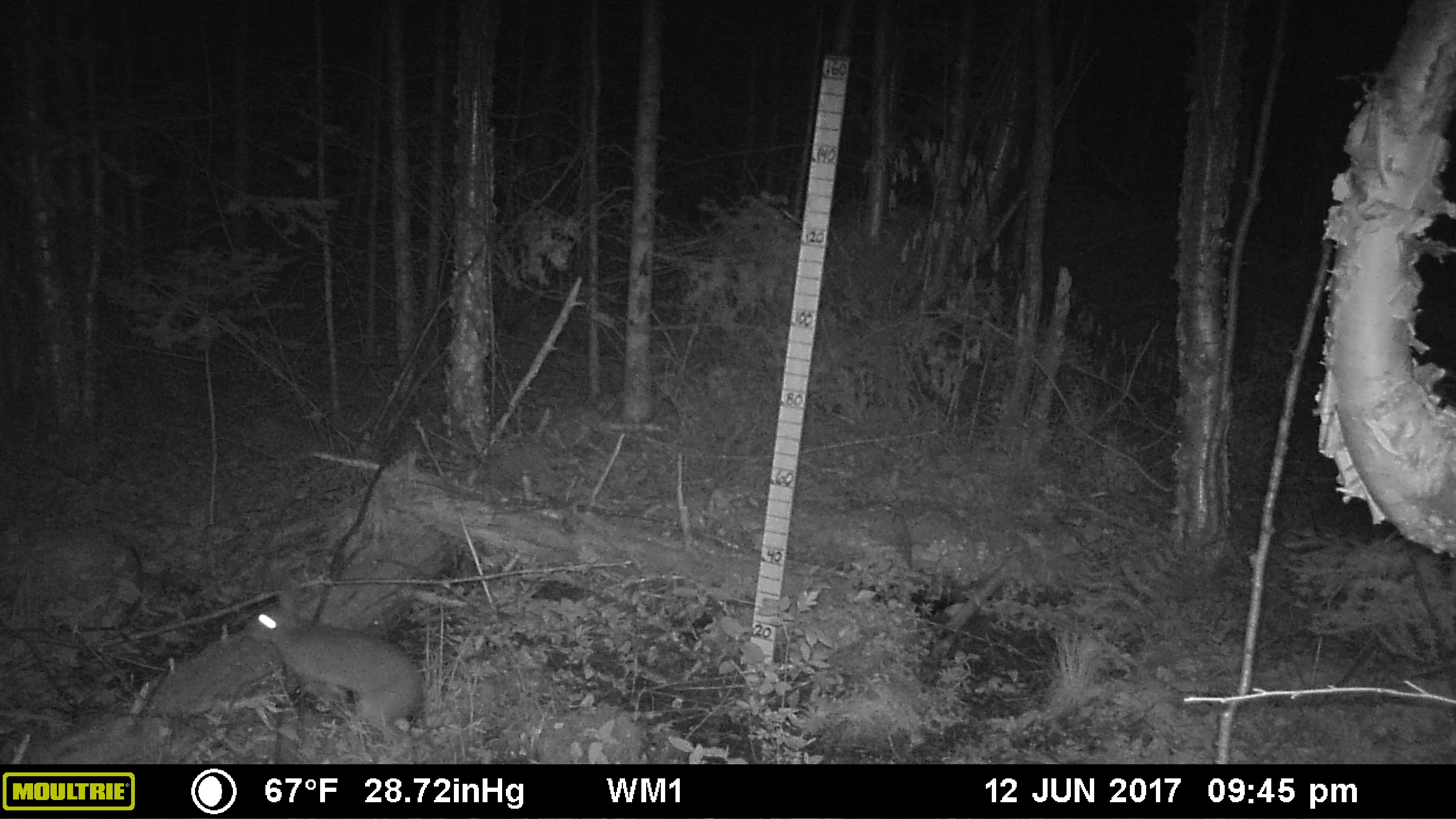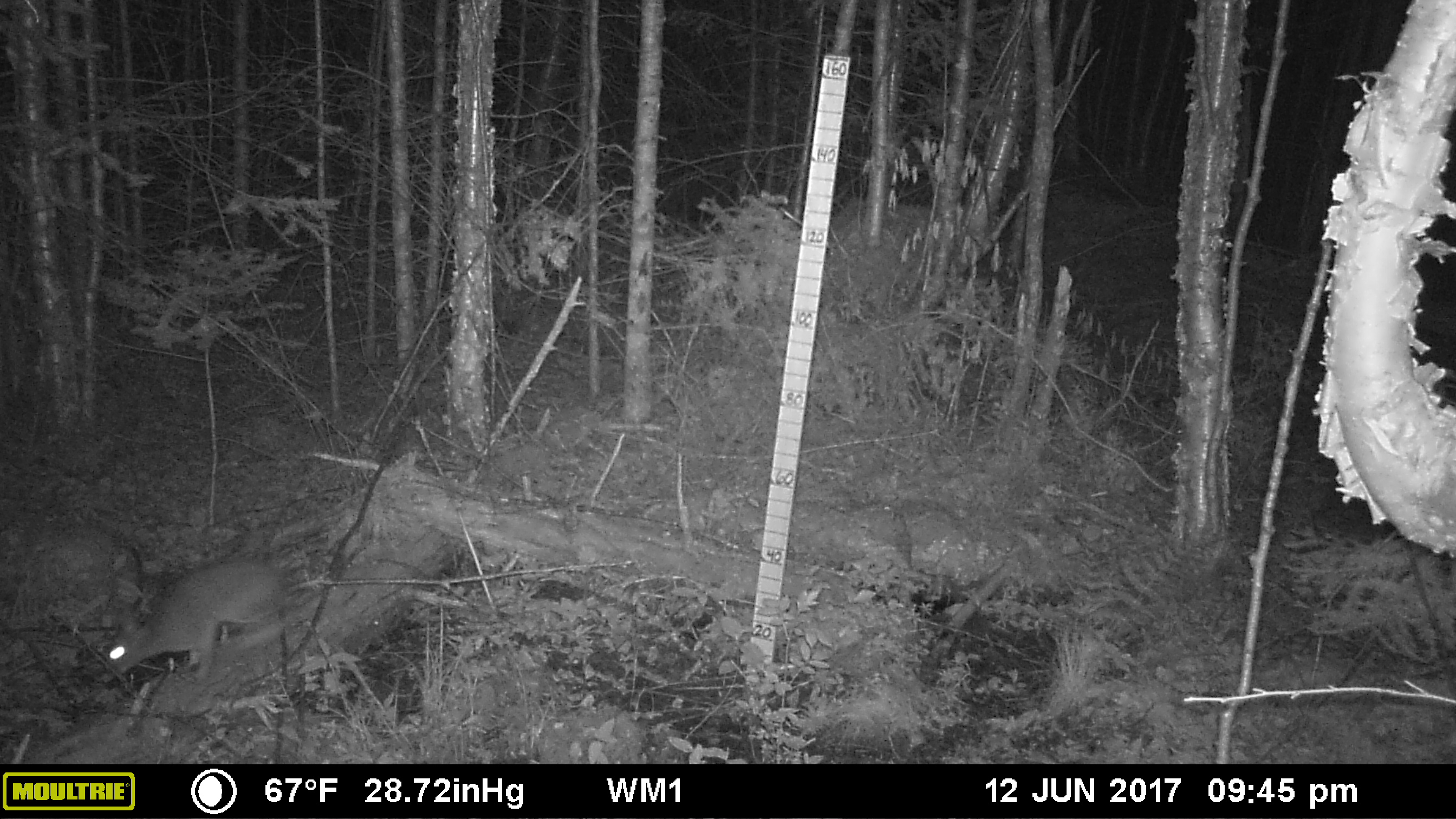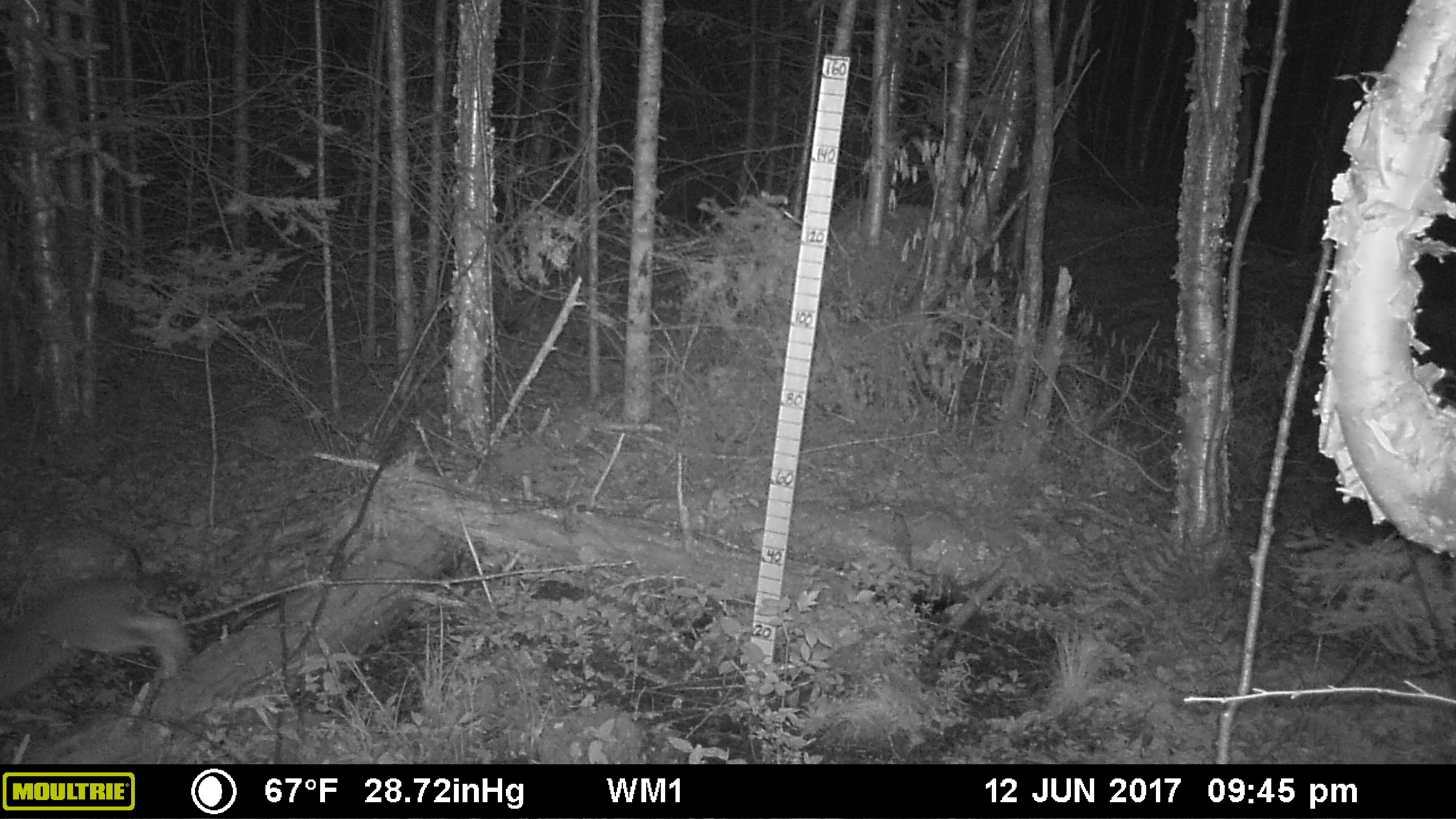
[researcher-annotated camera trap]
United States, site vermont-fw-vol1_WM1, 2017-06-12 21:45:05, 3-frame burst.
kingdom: Animalia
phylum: Chordata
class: Mammalia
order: Lagomorpha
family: Leporidae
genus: Lepus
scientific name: Lepus americanus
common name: snowshoe hare